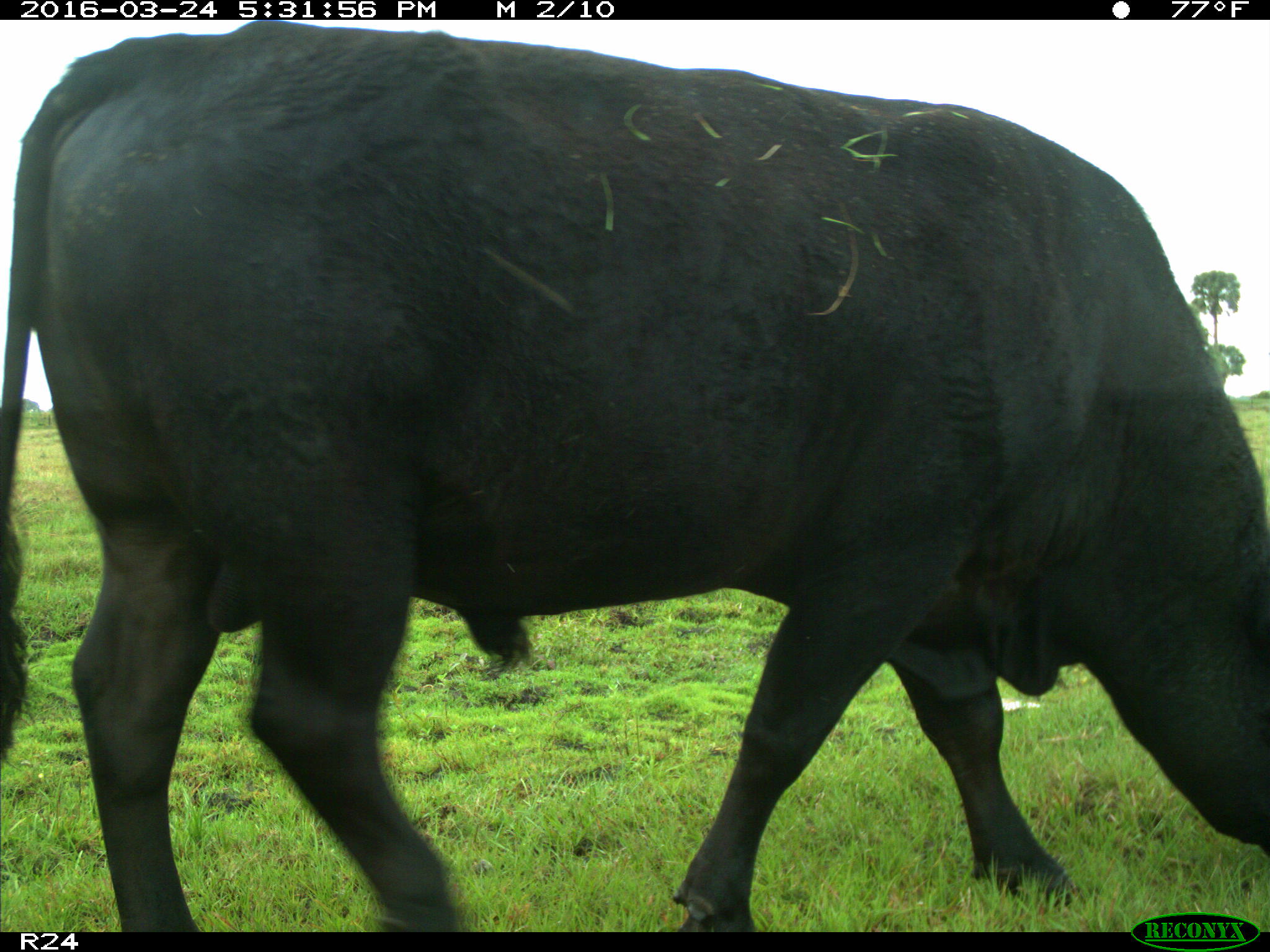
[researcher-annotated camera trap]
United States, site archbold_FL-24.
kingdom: Animalia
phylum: Chordata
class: Mammalia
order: Artiodactyla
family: Bovidae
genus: Bos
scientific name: Bos taurus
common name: domestic cow